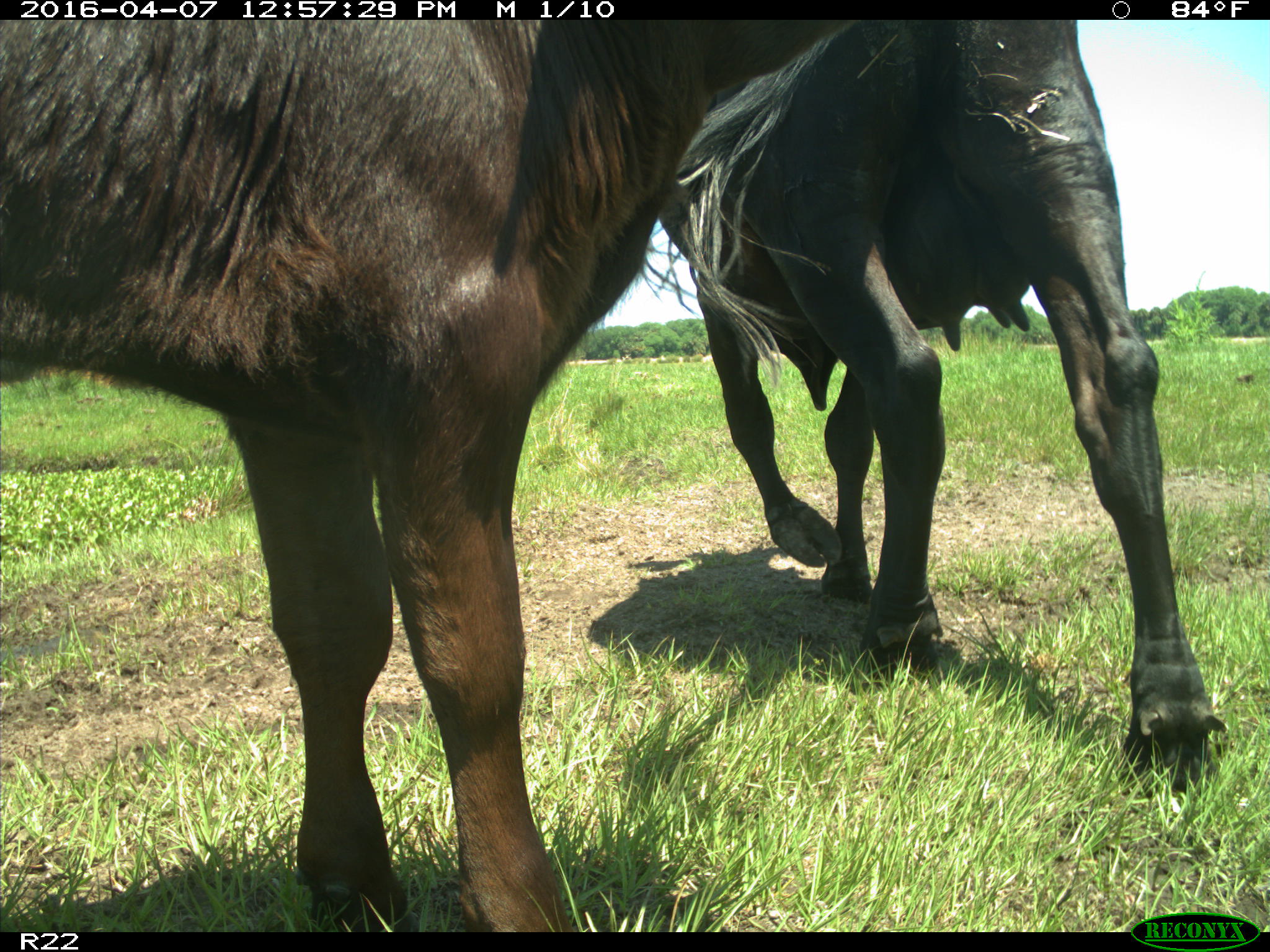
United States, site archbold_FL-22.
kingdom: Animalia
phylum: Chordata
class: Mammalia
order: Artiodactyla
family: Bovidae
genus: Bos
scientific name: Bos taurus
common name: domestic cow